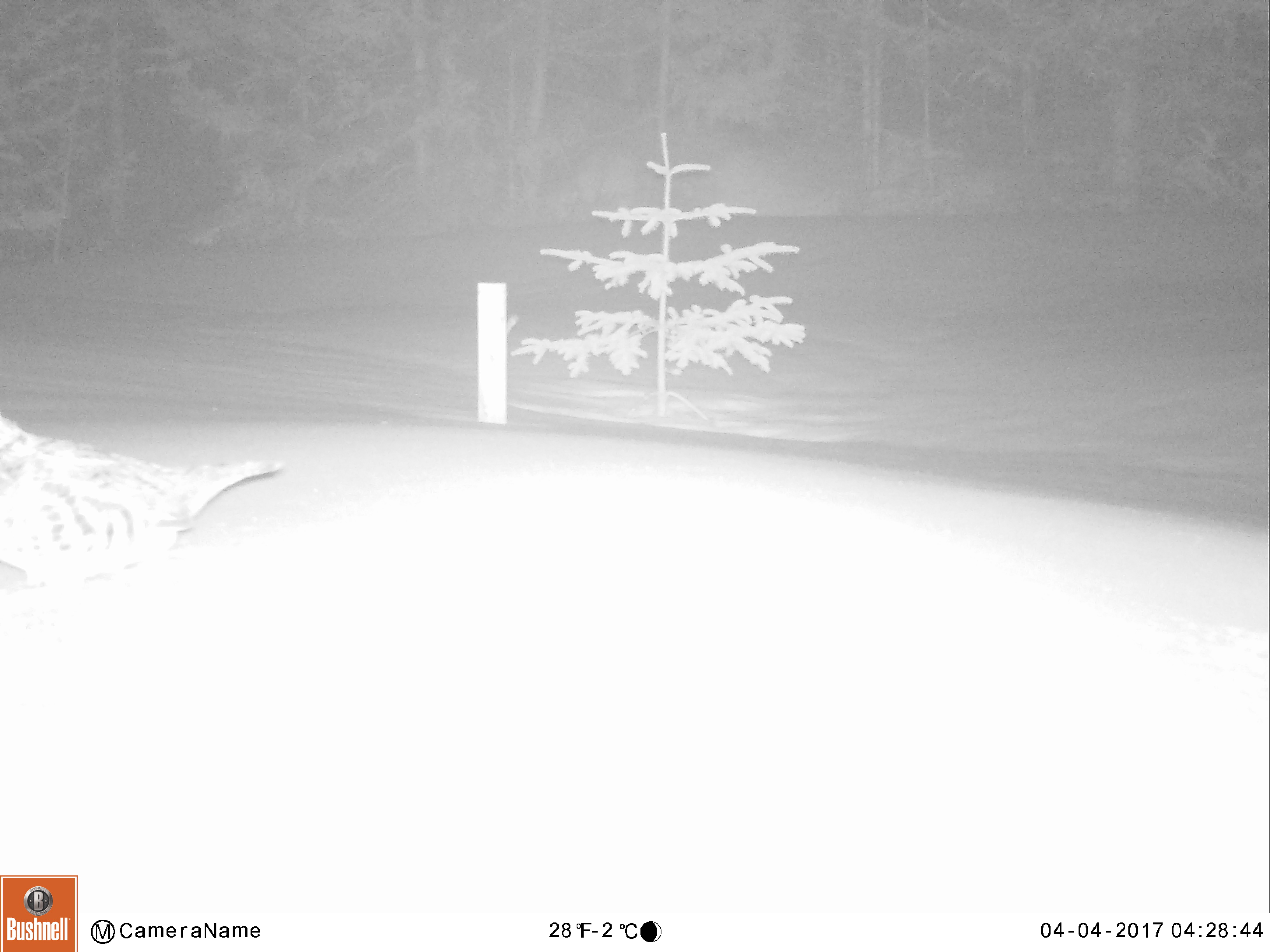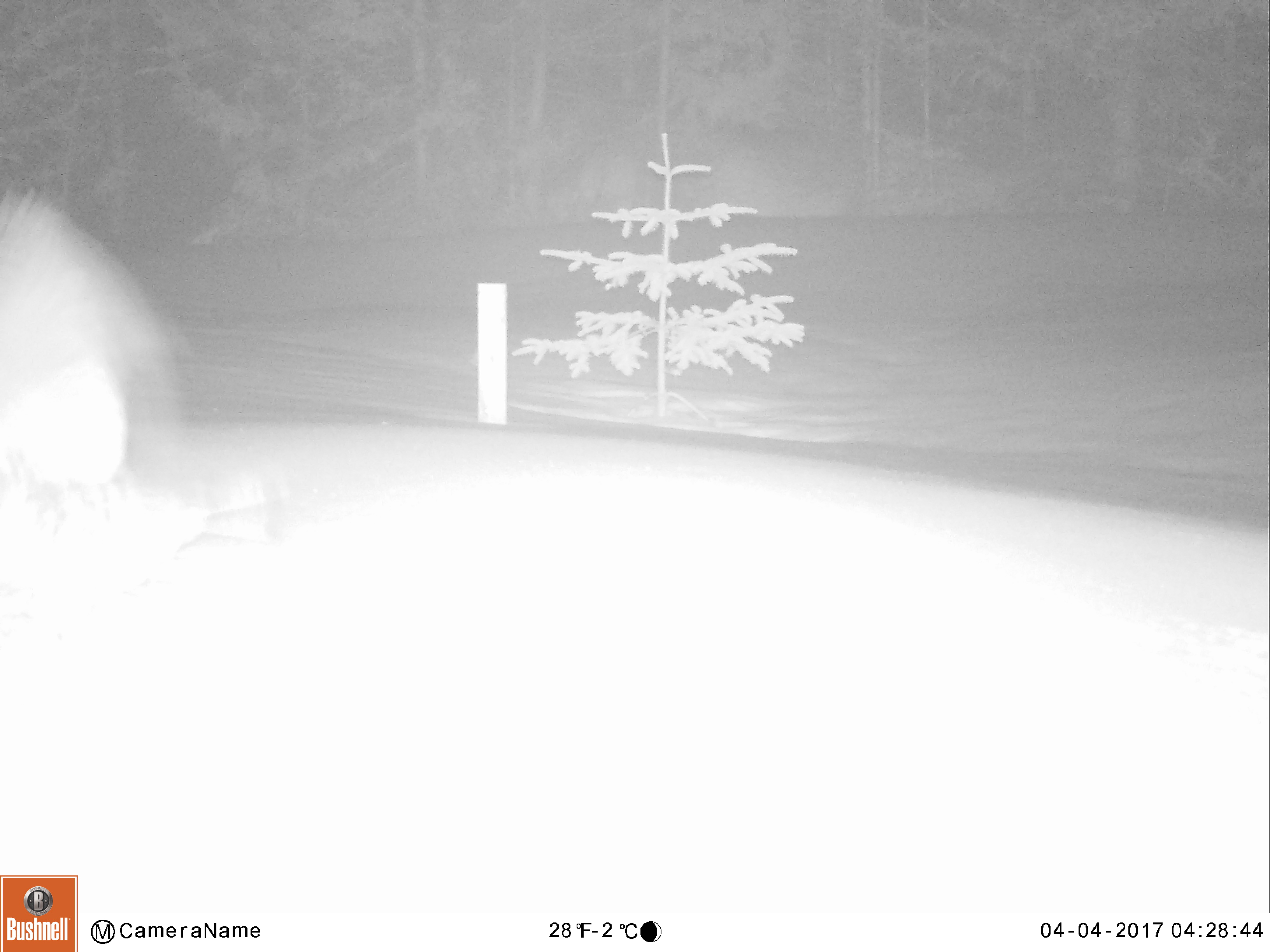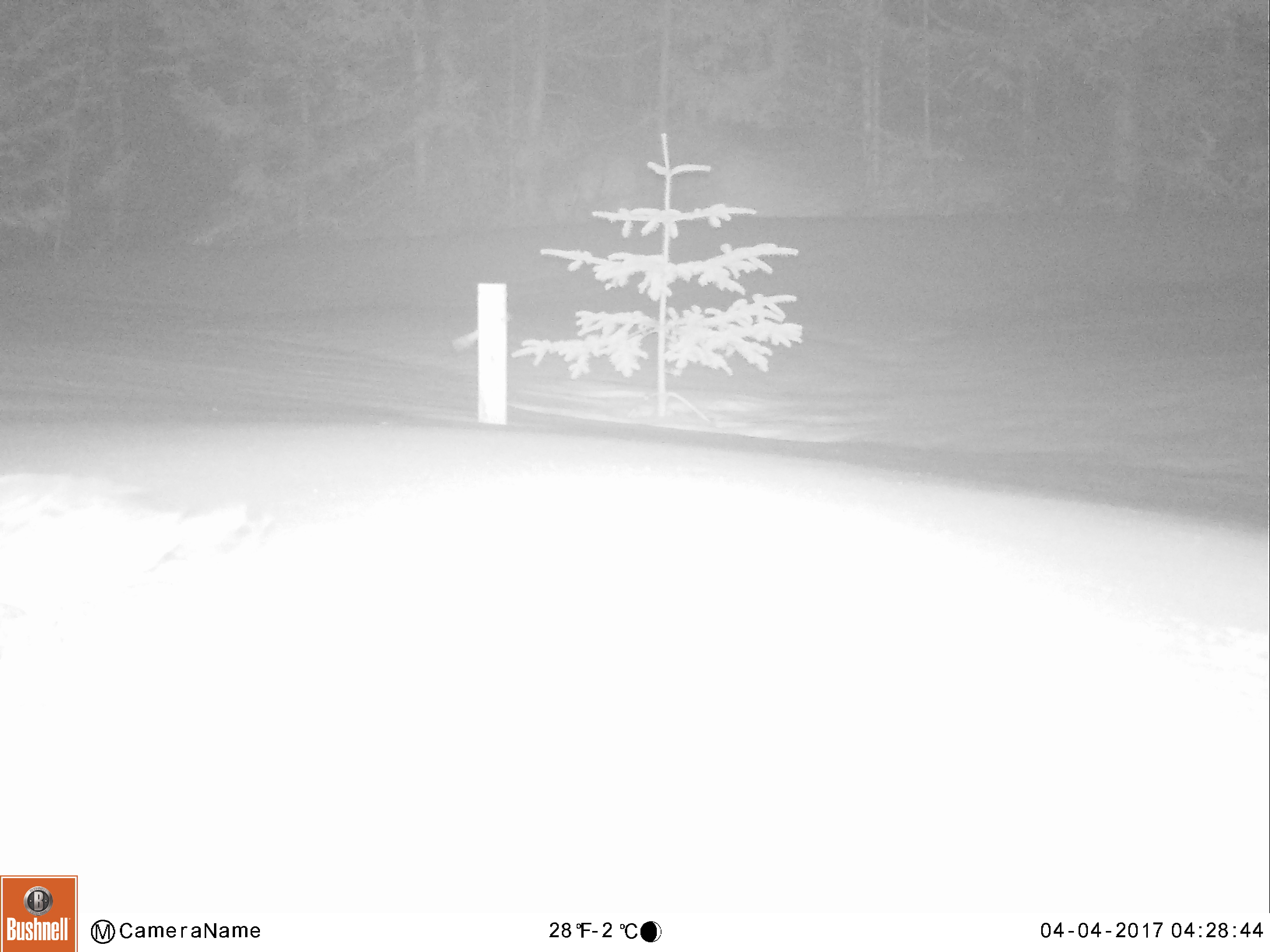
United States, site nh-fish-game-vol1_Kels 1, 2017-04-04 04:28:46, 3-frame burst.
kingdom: Animalia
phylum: Chordata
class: Aves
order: Galliformes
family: Phasianidae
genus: Bonasa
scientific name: Bonasa umbellus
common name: ruffed grouse